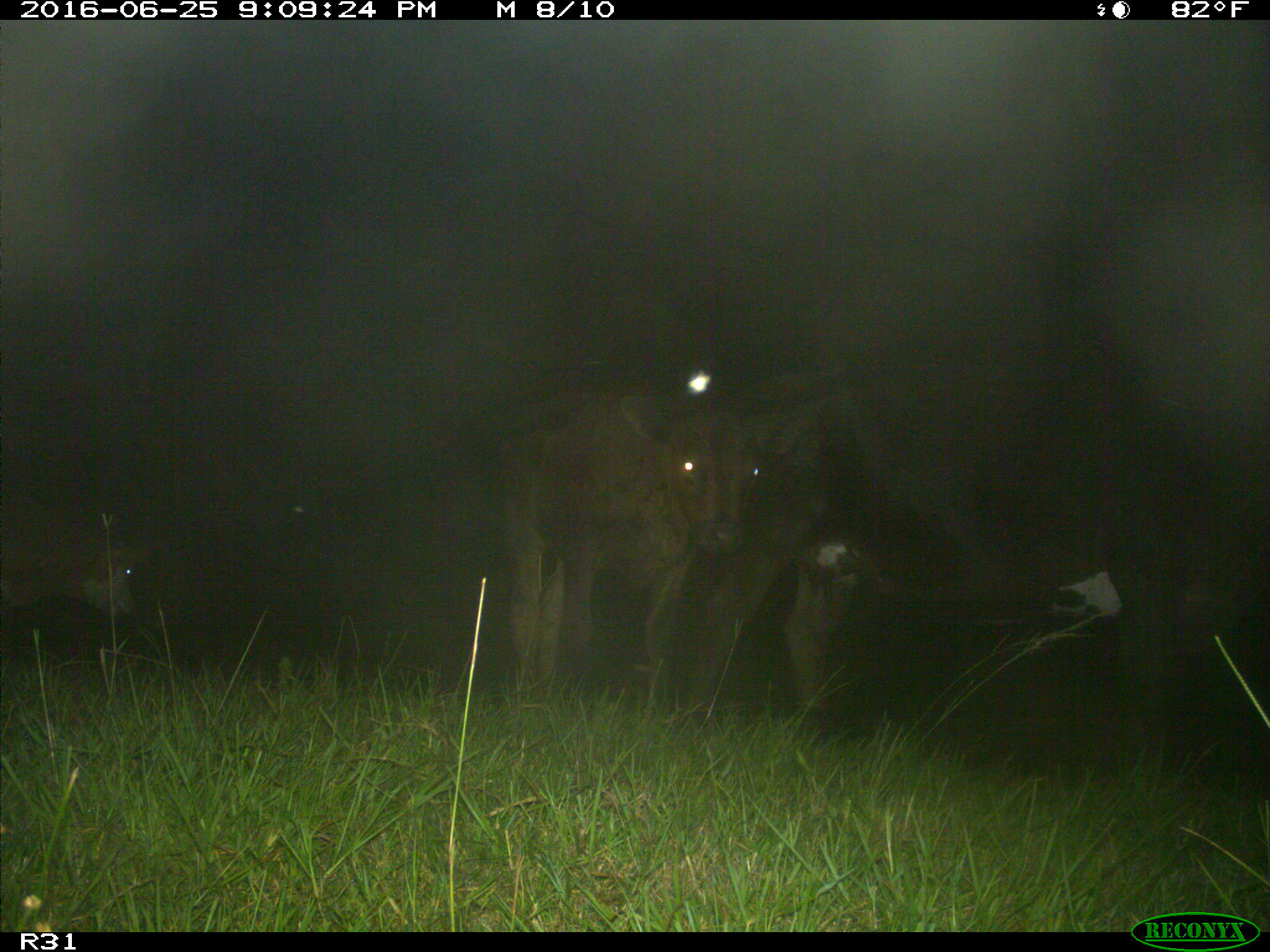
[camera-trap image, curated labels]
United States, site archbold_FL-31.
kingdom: Animalia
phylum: Chordata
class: Mammalia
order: Artiodactyla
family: Bovidae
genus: Bos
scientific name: Bos taurus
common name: domestic cow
Bos taurus (domestic cow).